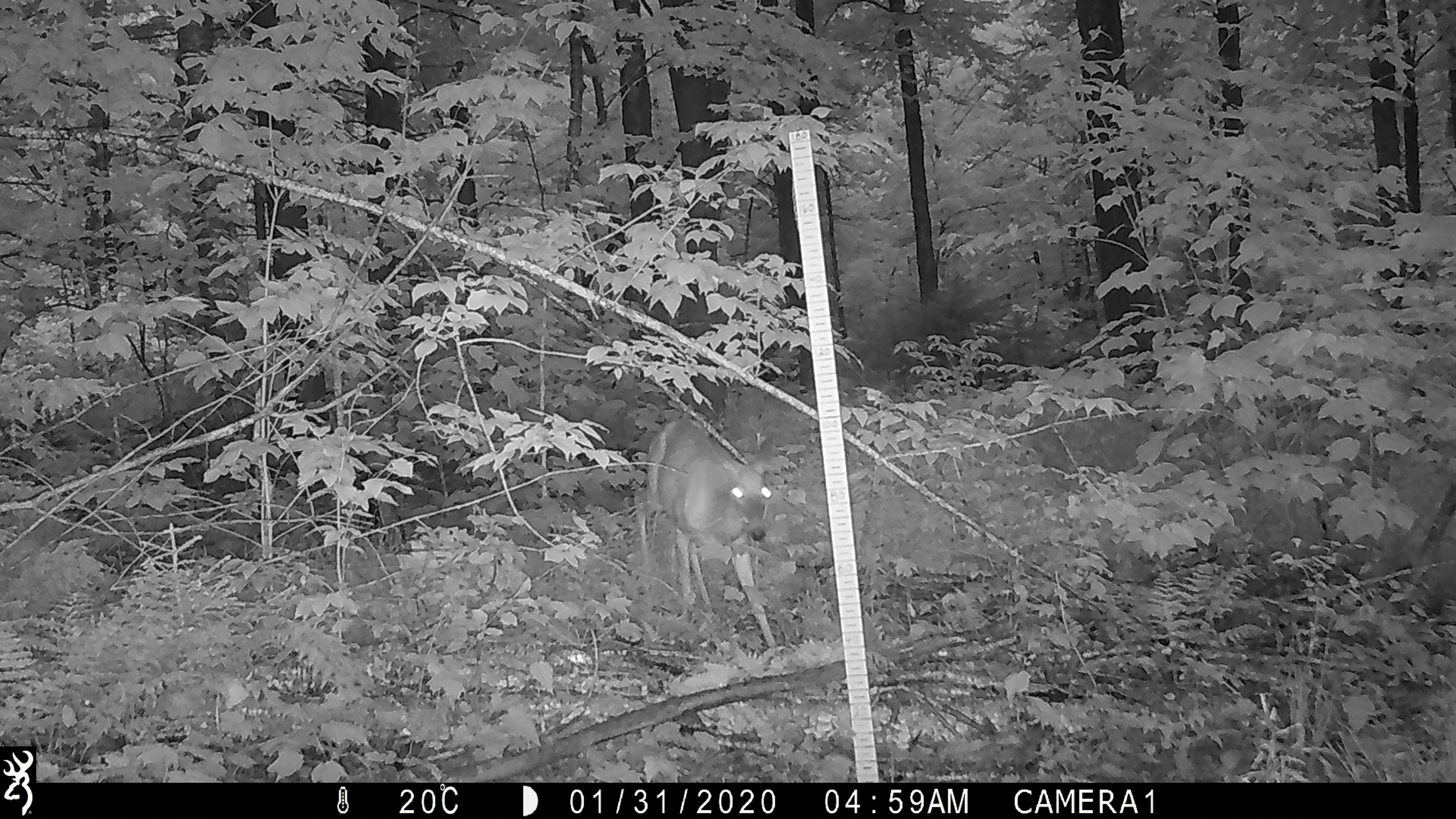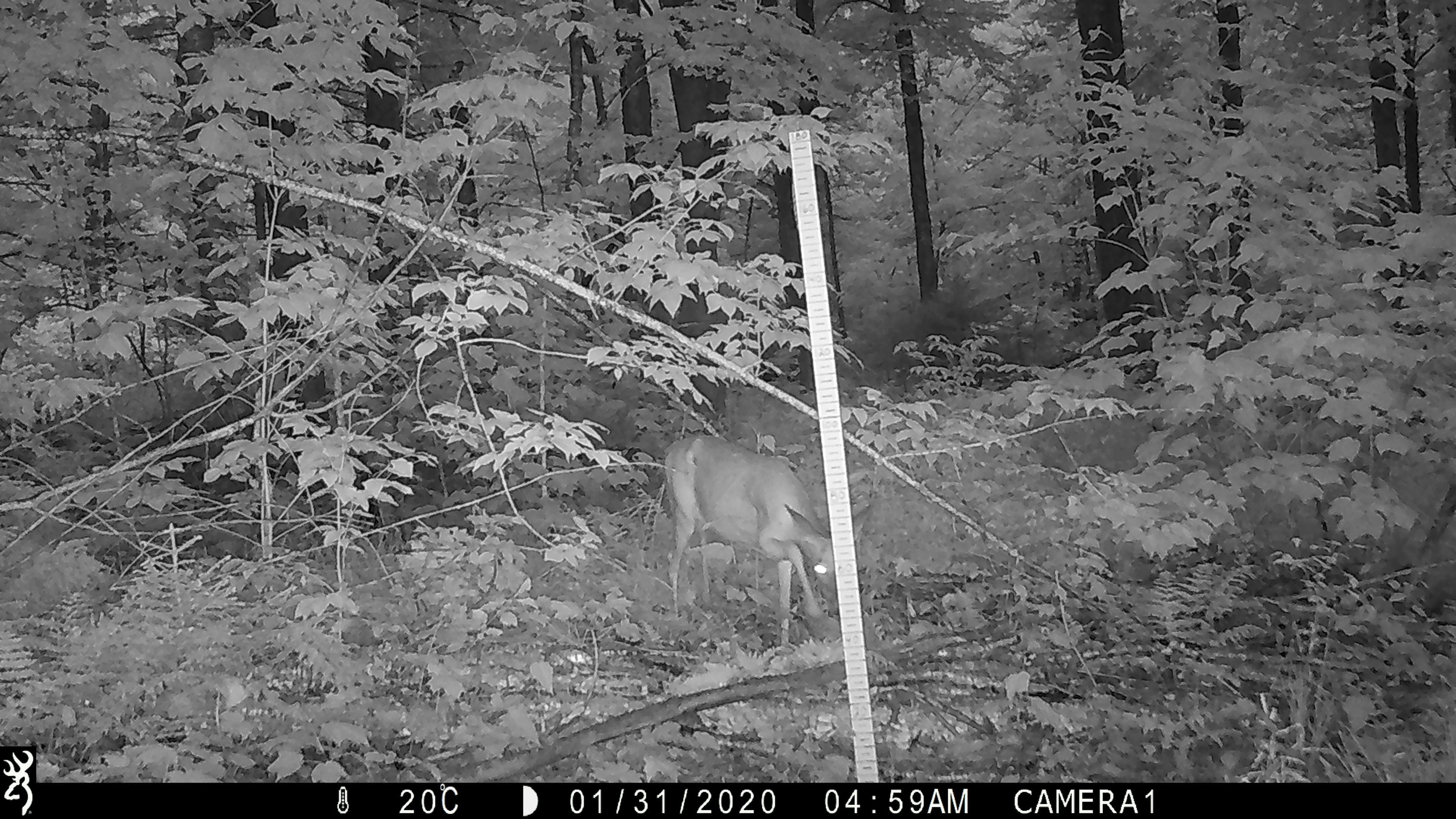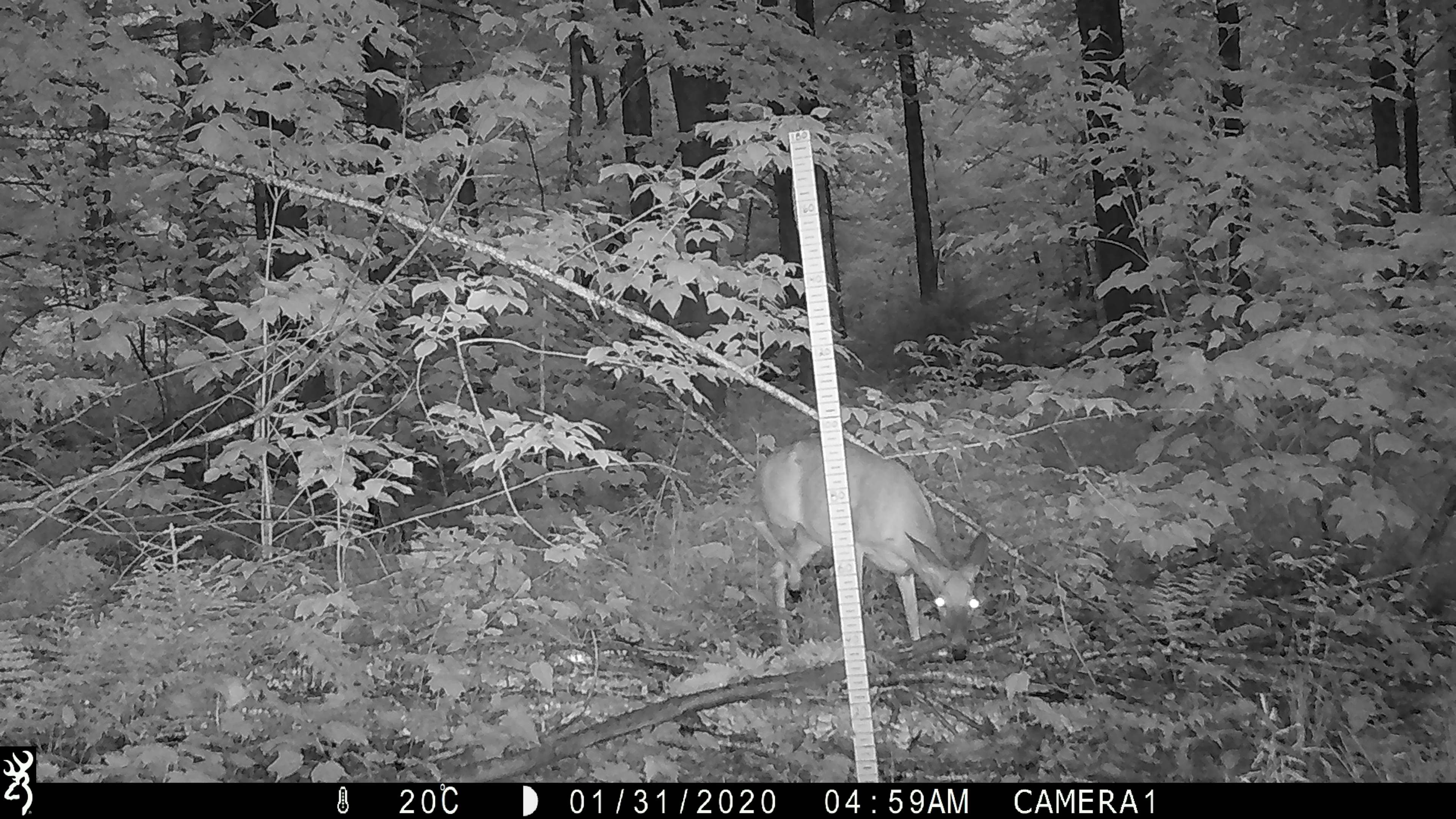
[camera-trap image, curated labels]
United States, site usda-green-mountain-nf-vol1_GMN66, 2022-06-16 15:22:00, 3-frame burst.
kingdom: Animalia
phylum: Chordata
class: Mammalia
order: Artiodactyla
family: Cervidae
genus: Odocoileus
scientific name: Odocoileus virginianus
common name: white-tailed deer